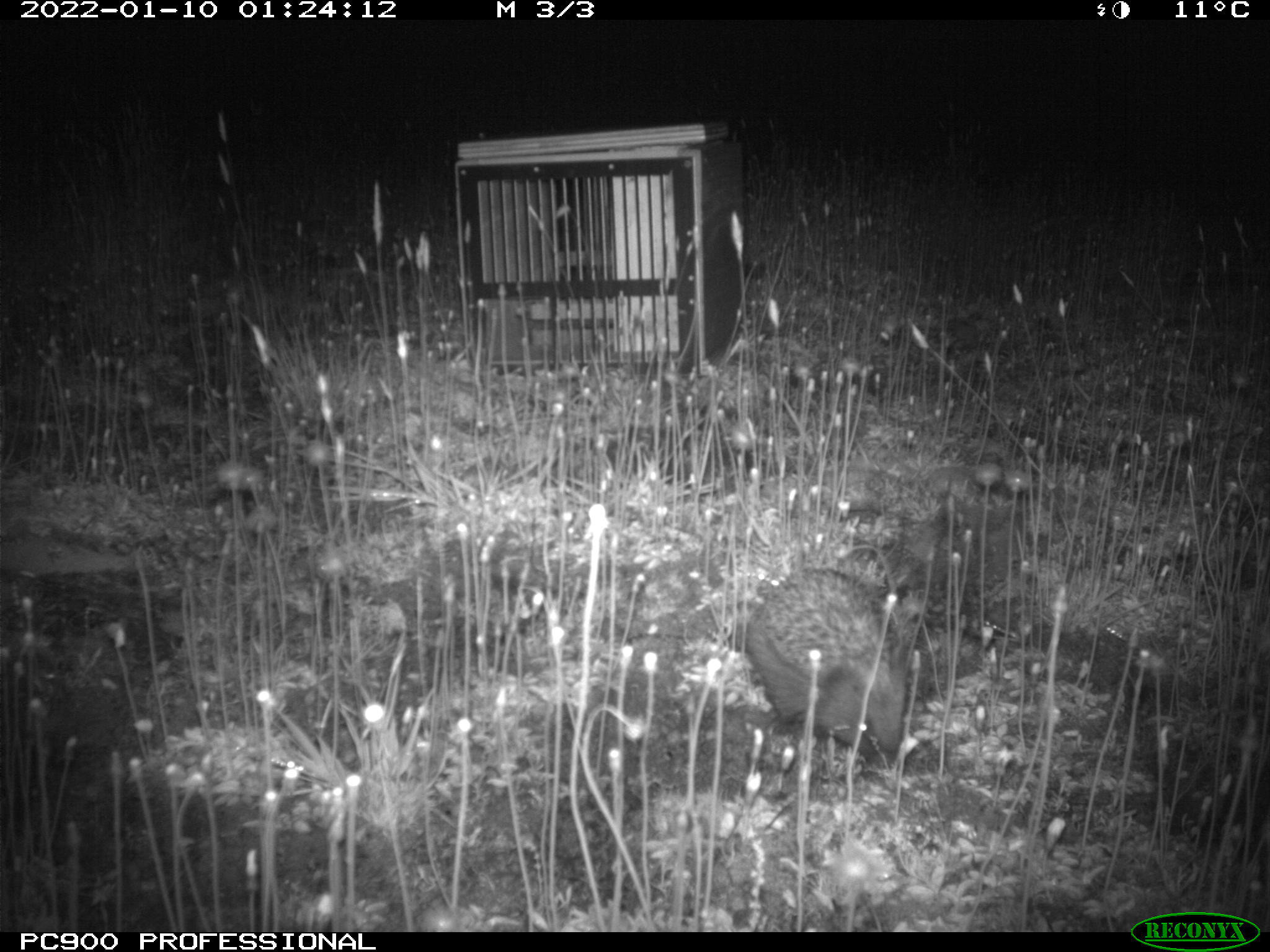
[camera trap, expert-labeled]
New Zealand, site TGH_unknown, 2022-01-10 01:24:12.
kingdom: Animalia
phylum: Chordata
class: Mammalia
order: Eulipotyphla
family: Erinaceidae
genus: Erinaceus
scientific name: Erinaceus europaeus europaeus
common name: european hedgehog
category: hedgehog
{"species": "hedgehog (european hedgehog) (Erinaceus europaeus europaeus)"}